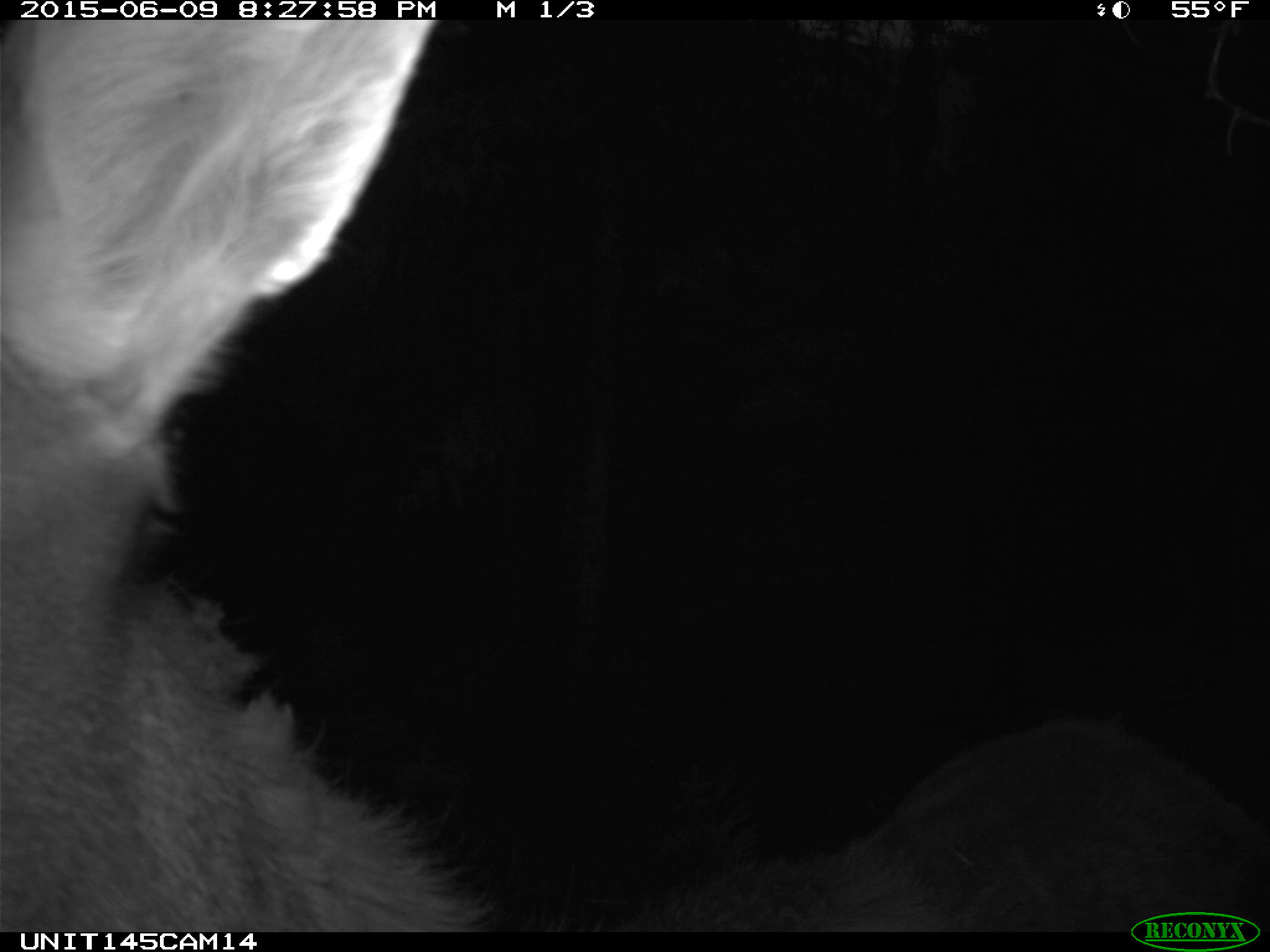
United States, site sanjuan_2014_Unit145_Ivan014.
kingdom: Animalia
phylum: Chordata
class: Mammalia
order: Artiodactyla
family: Cervidae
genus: Cervus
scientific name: Cervus elaphus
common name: red deer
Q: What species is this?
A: Cervus elaphus (red deer).